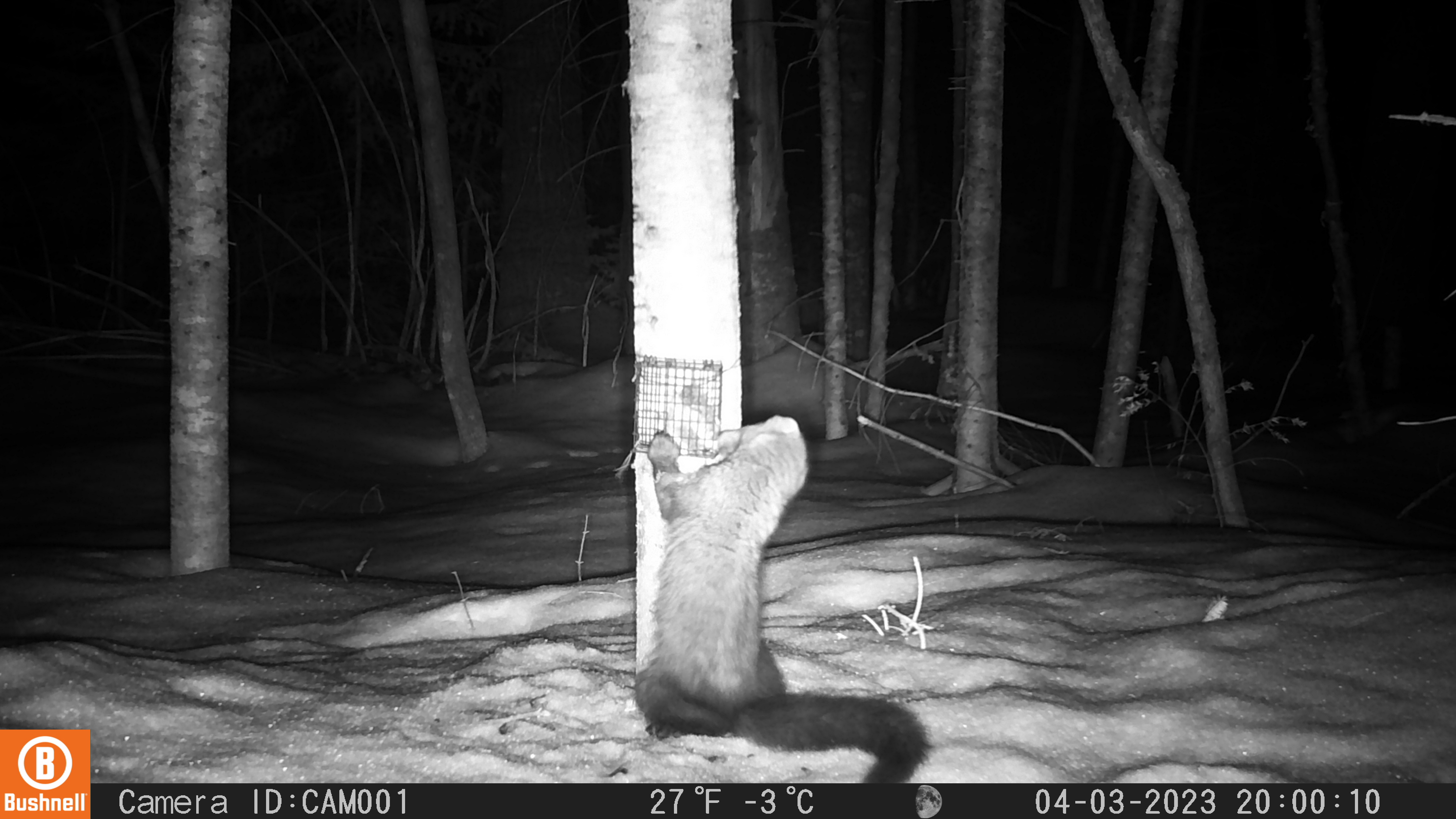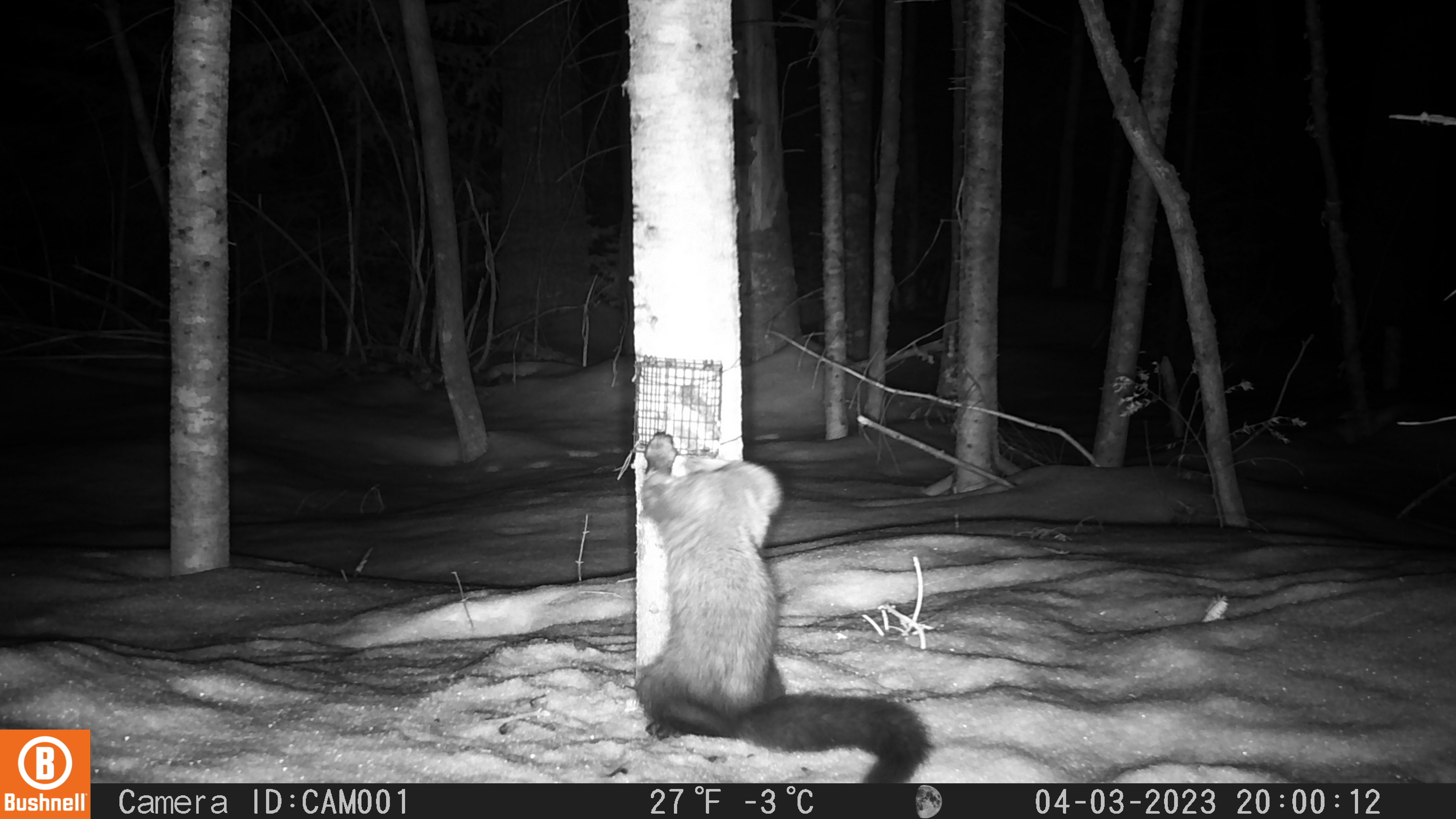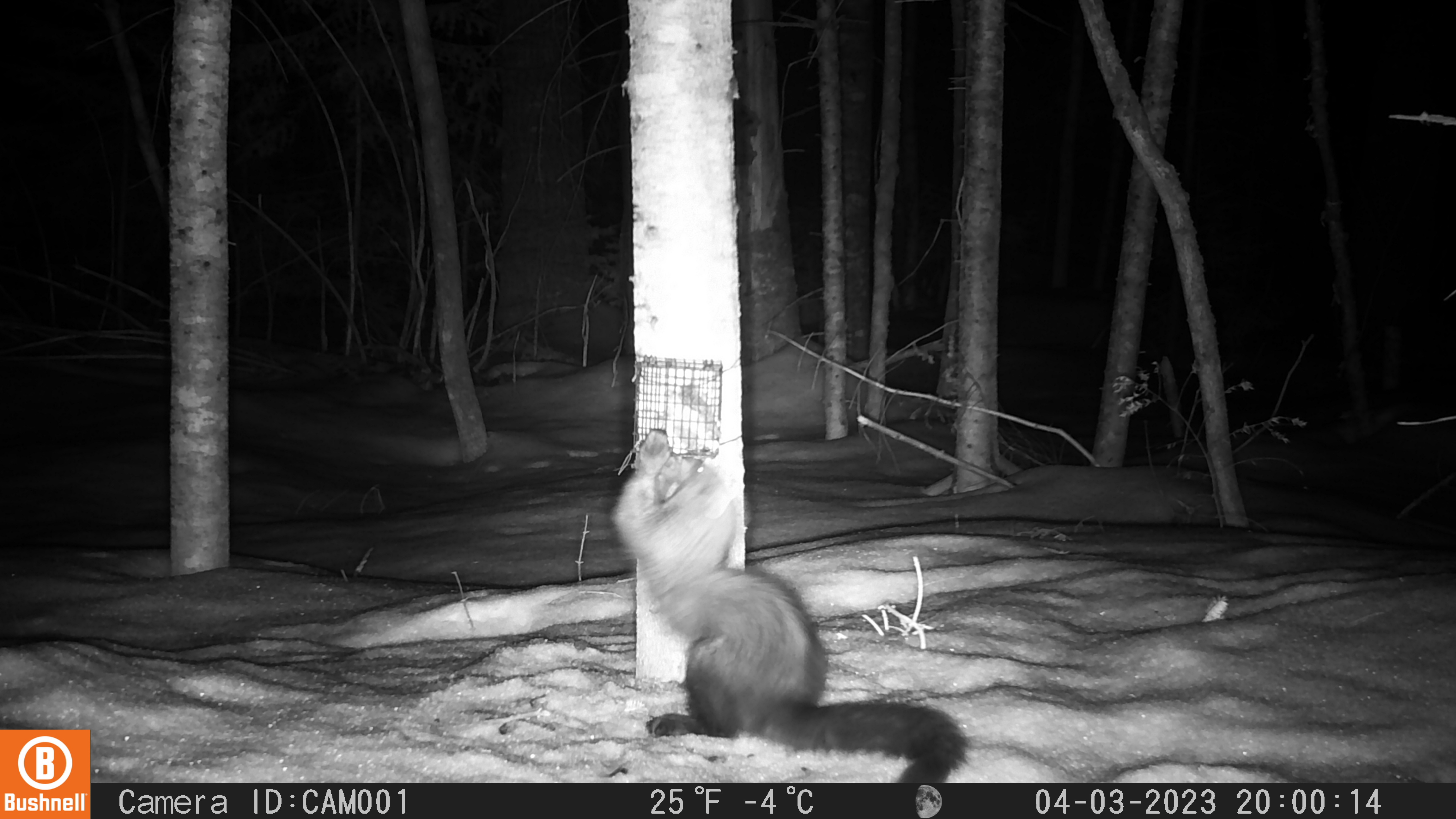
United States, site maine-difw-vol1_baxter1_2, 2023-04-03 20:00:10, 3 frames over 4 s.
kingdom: Animalia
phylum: Chordata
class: Mammalia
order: Carnivora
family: Mustelidae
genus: Pekania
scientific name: Pekania pennanti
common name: fisher